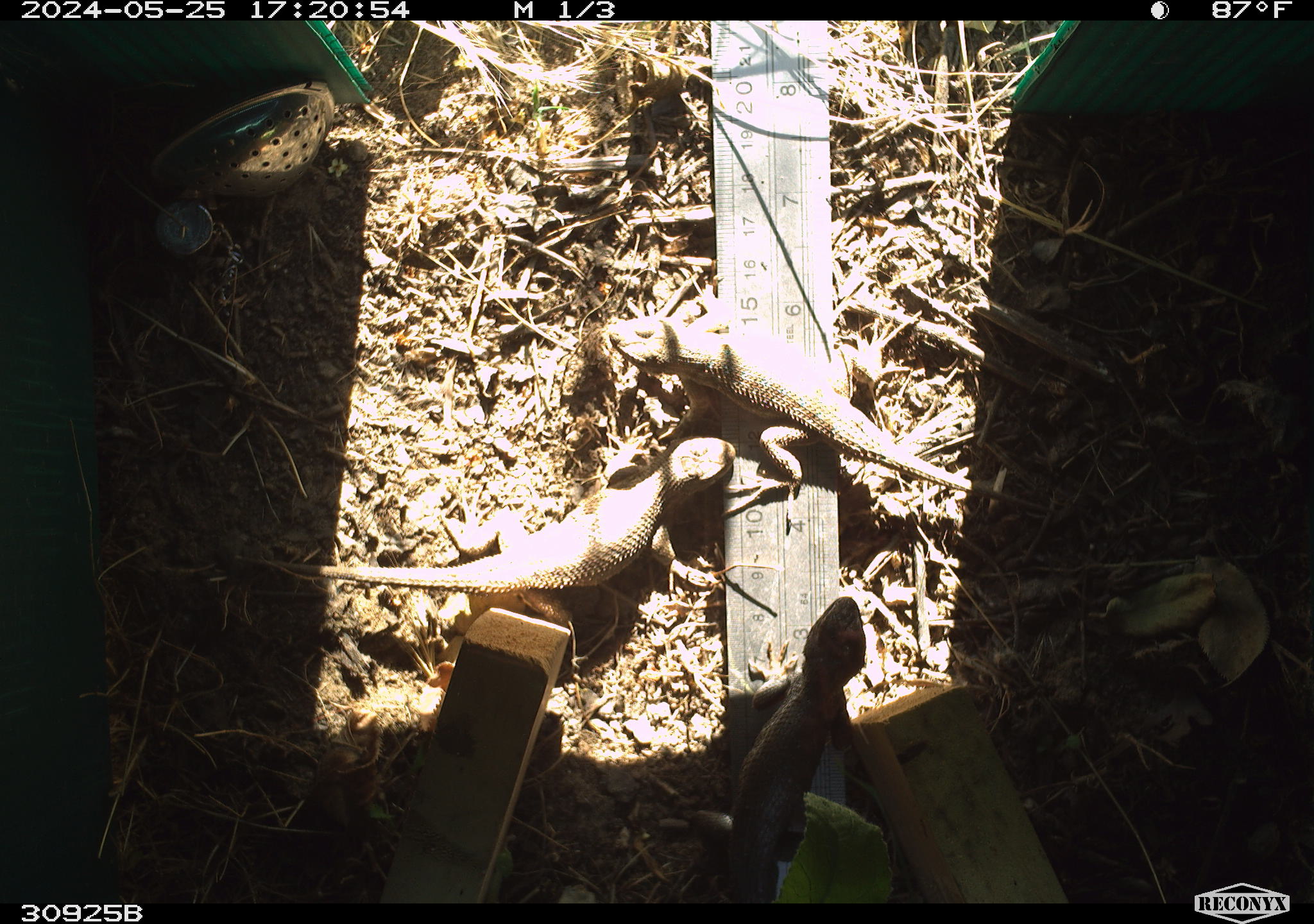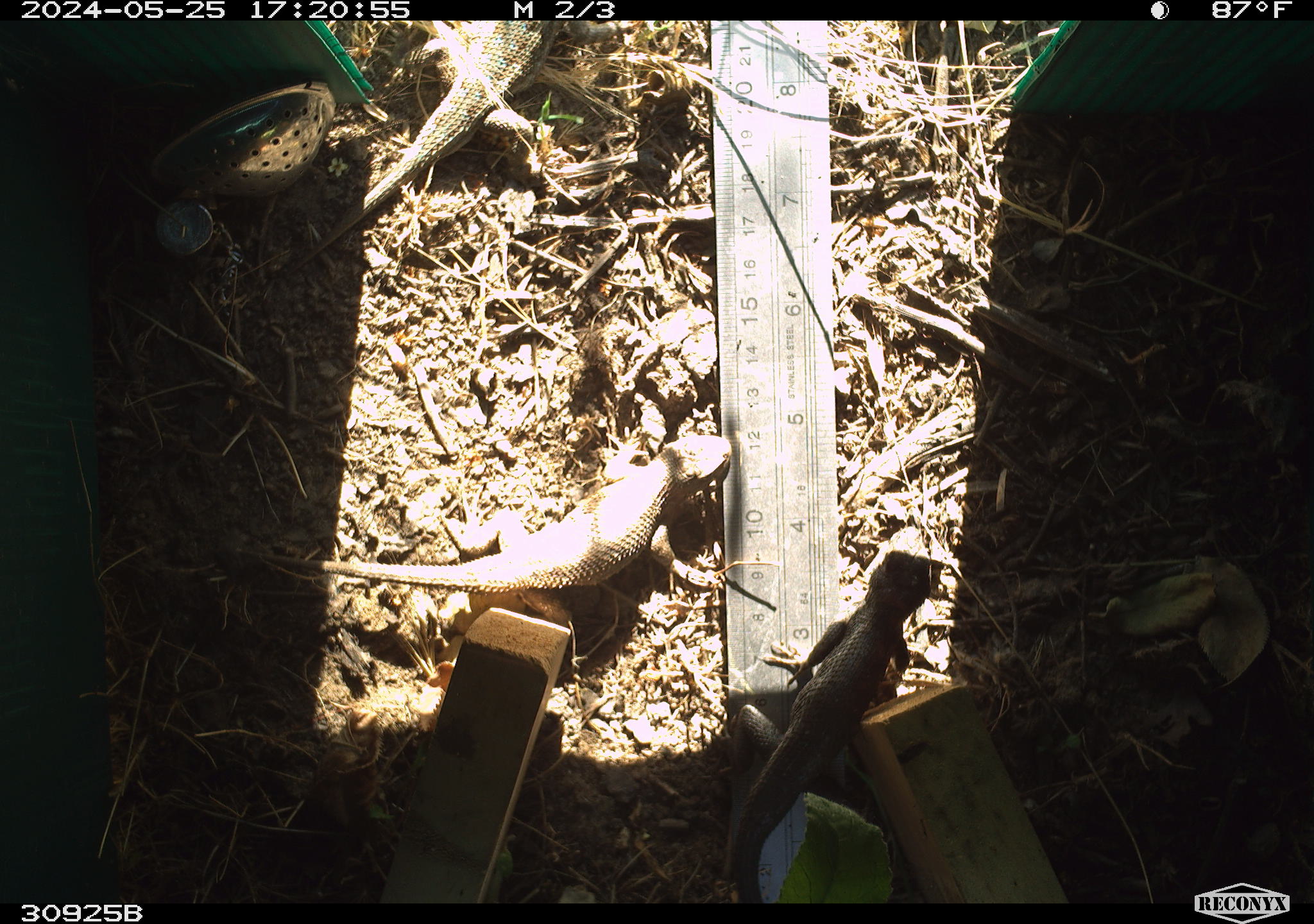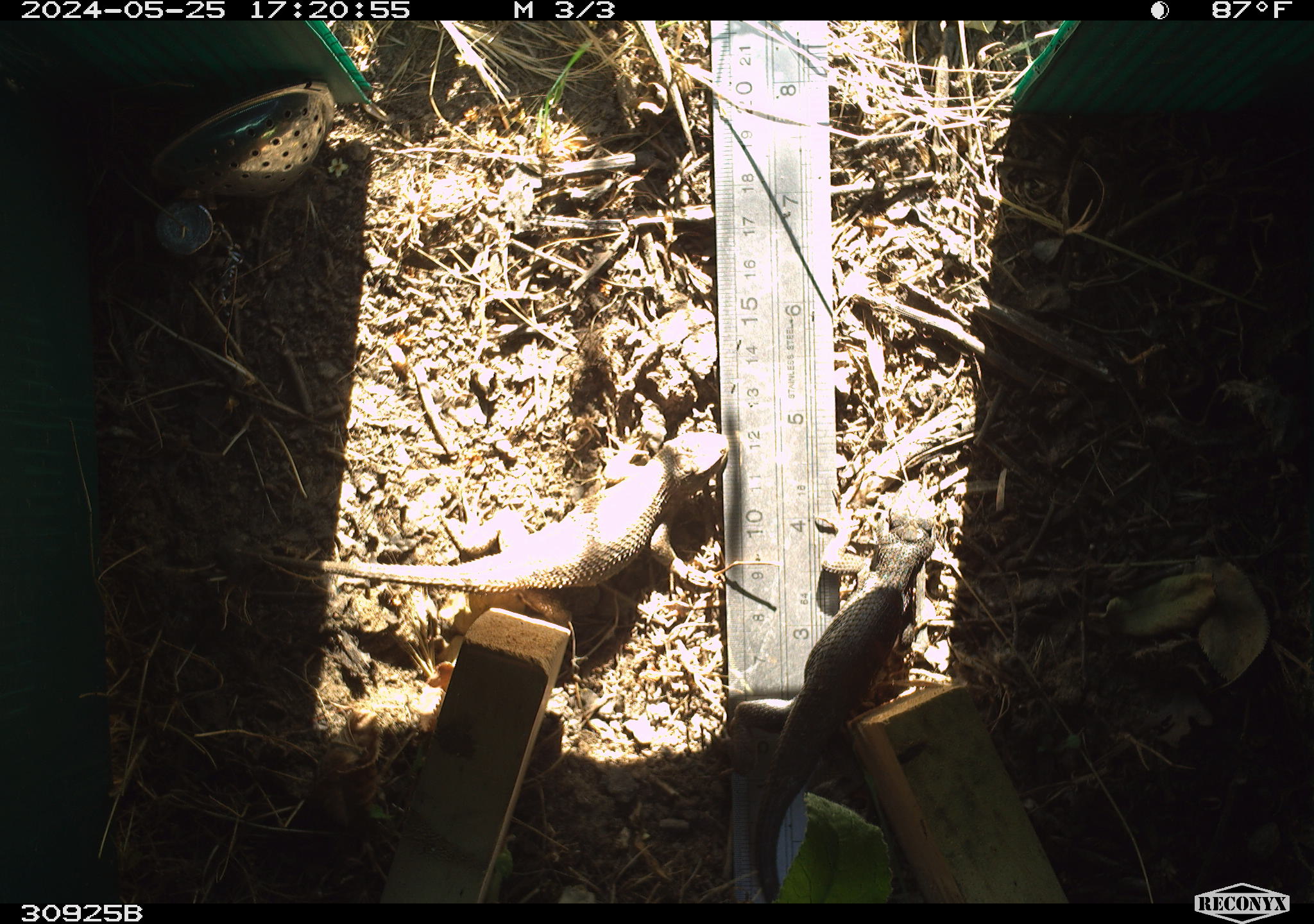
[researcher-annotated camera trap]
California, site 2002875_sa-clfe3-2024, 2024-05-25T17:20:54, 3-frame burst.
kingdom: Animalia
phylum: Chordata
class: Reptilia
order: Squamata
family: Phrynosomatidae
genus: Sceloporus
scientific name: Sceloporus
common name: spiny lizards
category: sceloporus species